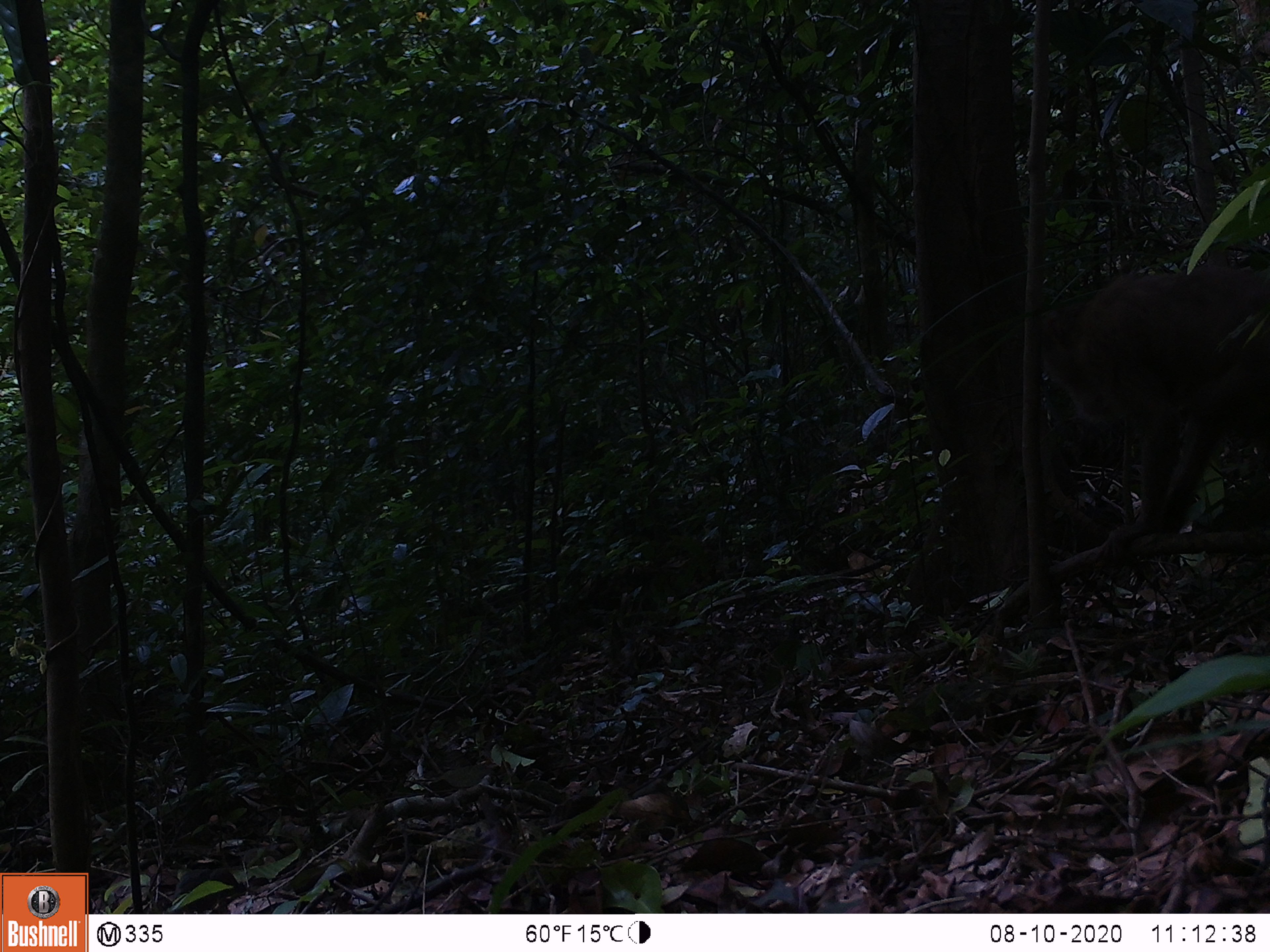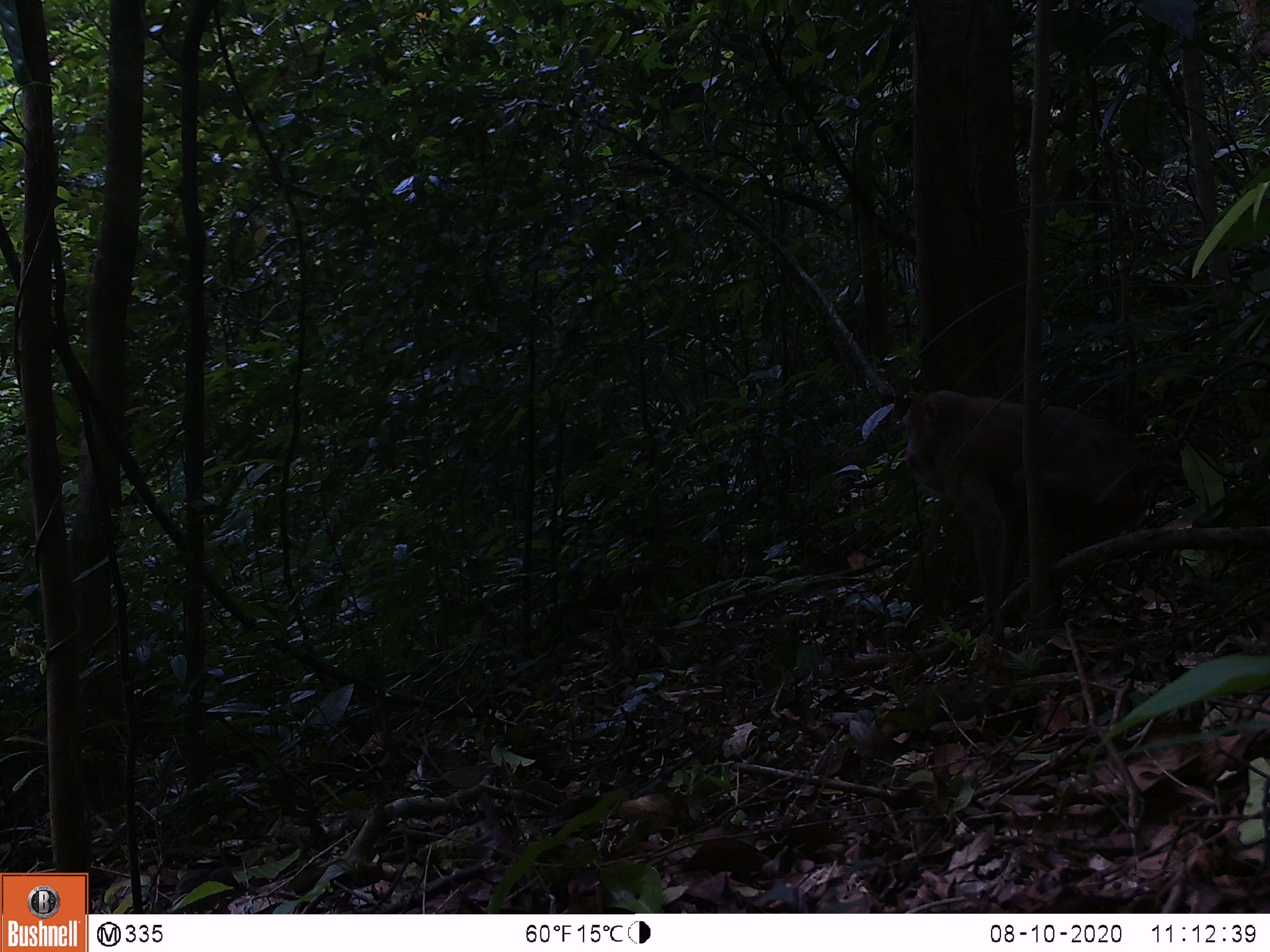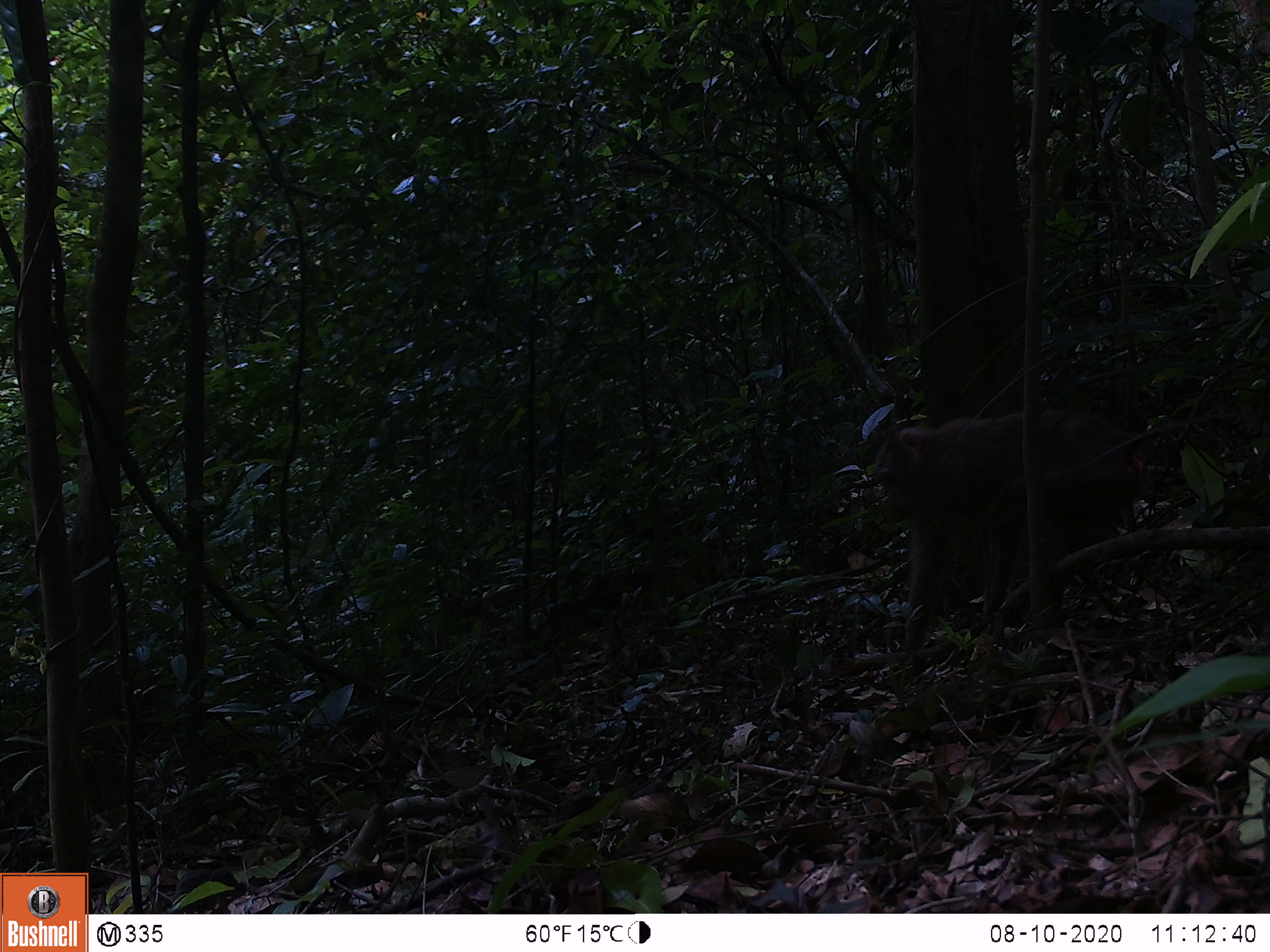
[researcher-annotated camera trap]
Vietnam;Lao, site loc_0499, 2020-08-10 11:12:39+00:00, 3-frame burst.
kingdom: Animalia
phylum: Chordata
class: Mammalia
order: Primates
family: Cercopithecidae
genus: Macaca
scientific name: Macaca nemestrina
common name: pig-tailed macaque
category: pig tailed macaque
Pig tailed macaque (pig-tailed macaque) (Macaca nemestrina). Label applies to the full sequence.